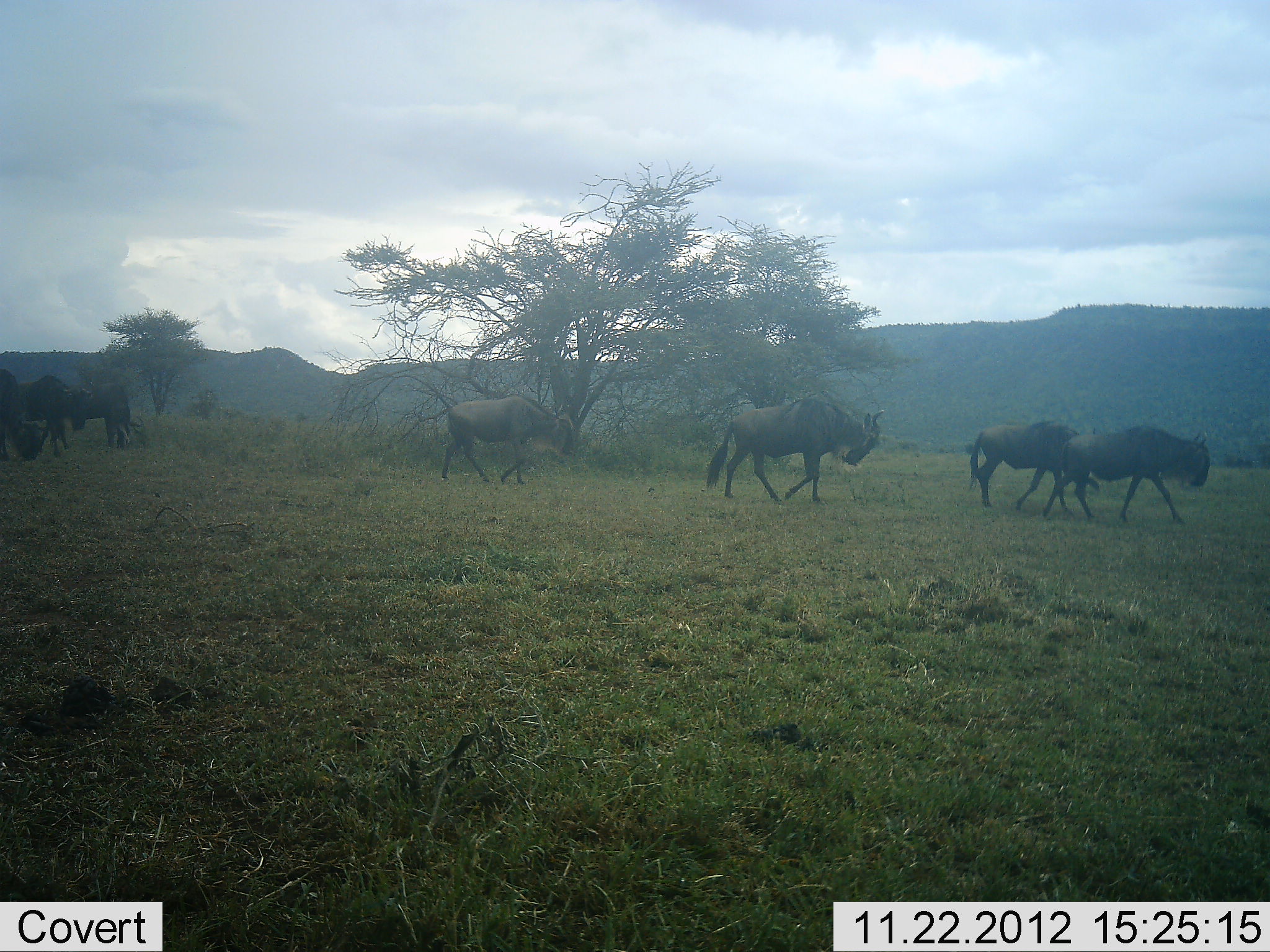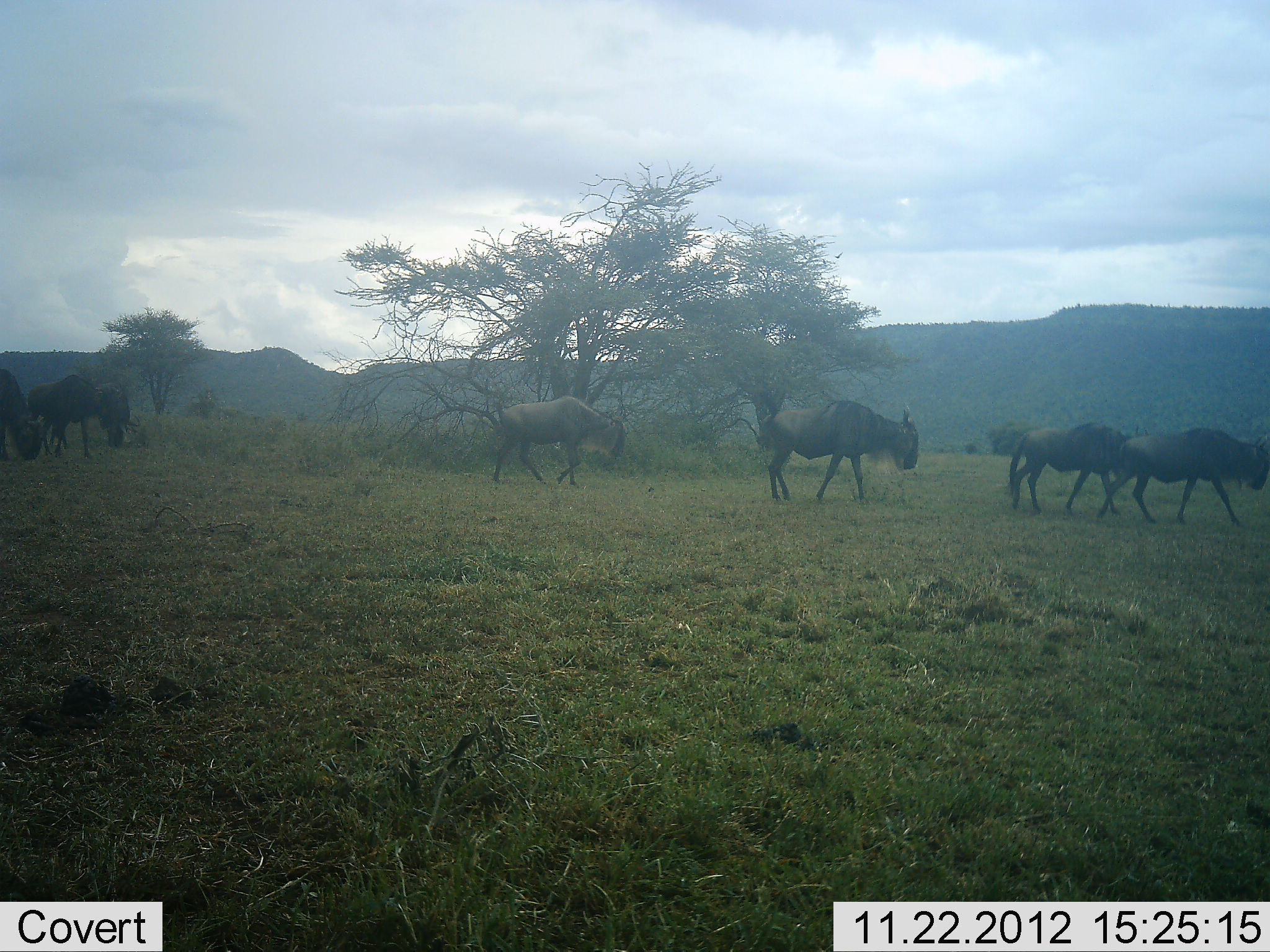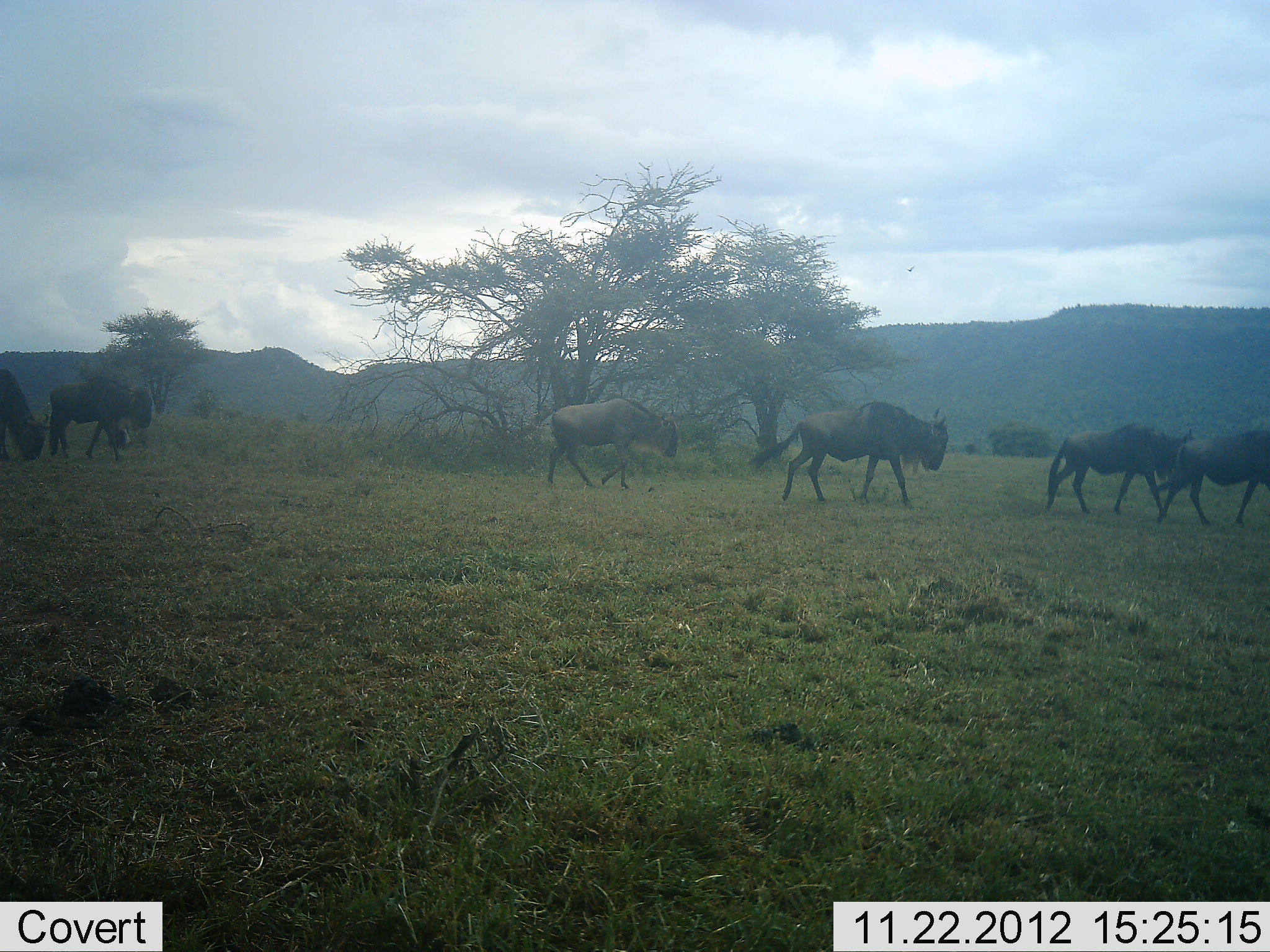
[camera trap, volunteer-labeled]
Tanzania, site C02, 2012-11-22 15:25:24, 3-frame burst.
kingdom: Animalia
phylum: Chordata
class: Mammalia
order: Artiodactyla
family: Bovidae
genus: Connochaetes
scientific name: Connochaetes taurinus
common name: blue wildebeest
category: wildebeest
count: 7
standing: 15%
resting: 0%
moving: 92%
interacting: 0%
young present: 0%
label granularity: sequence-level